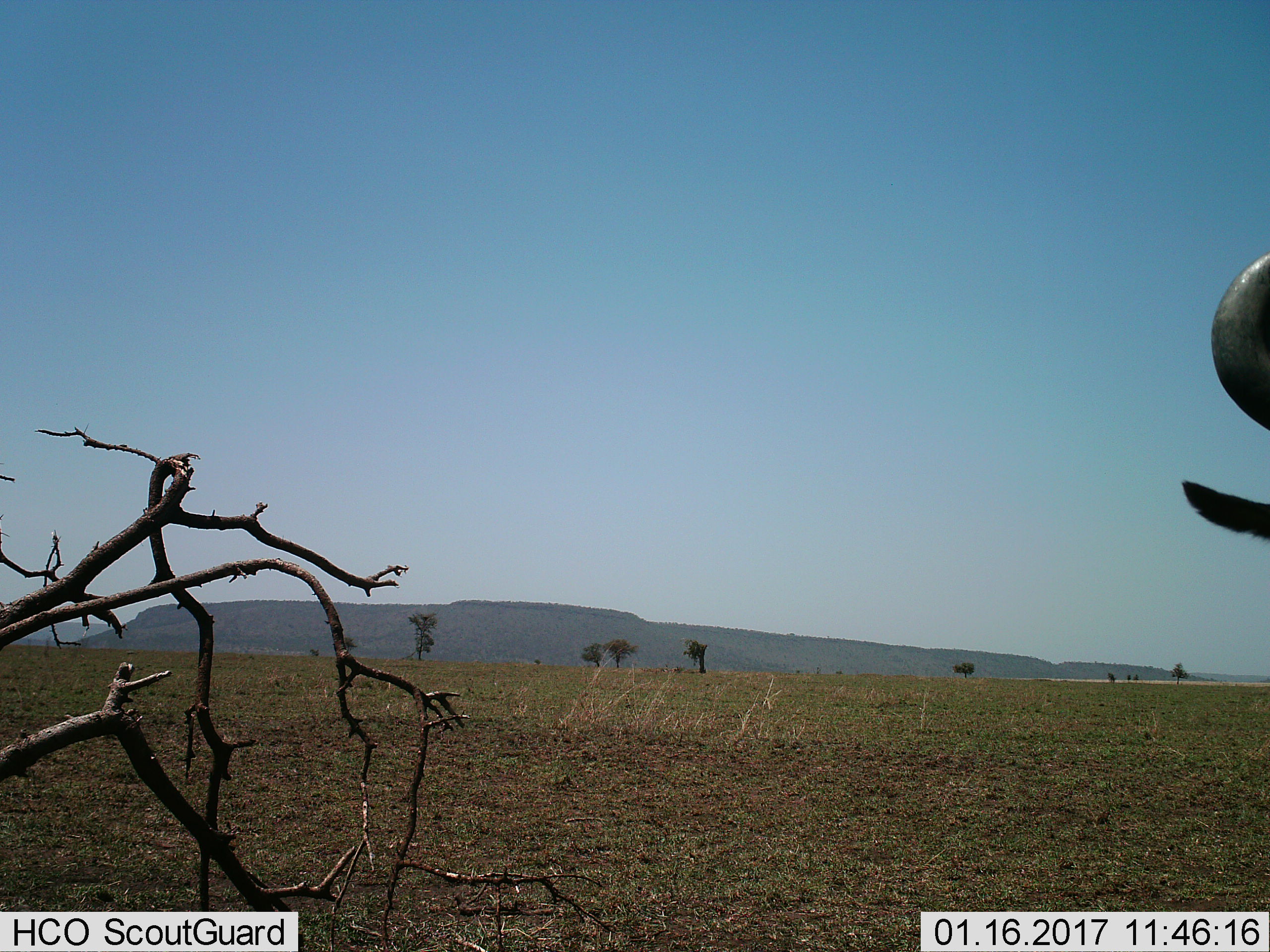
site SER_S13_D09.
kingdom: Animalia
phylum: Chordata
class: Mammalia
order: Artiodactyla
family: Bovidae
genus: Syncerus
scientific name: Syncerus caffer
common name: african buffalo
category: buffalo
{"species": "buffalo (african buffalo) (Syncerus caffer)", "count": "1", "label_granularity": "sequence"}